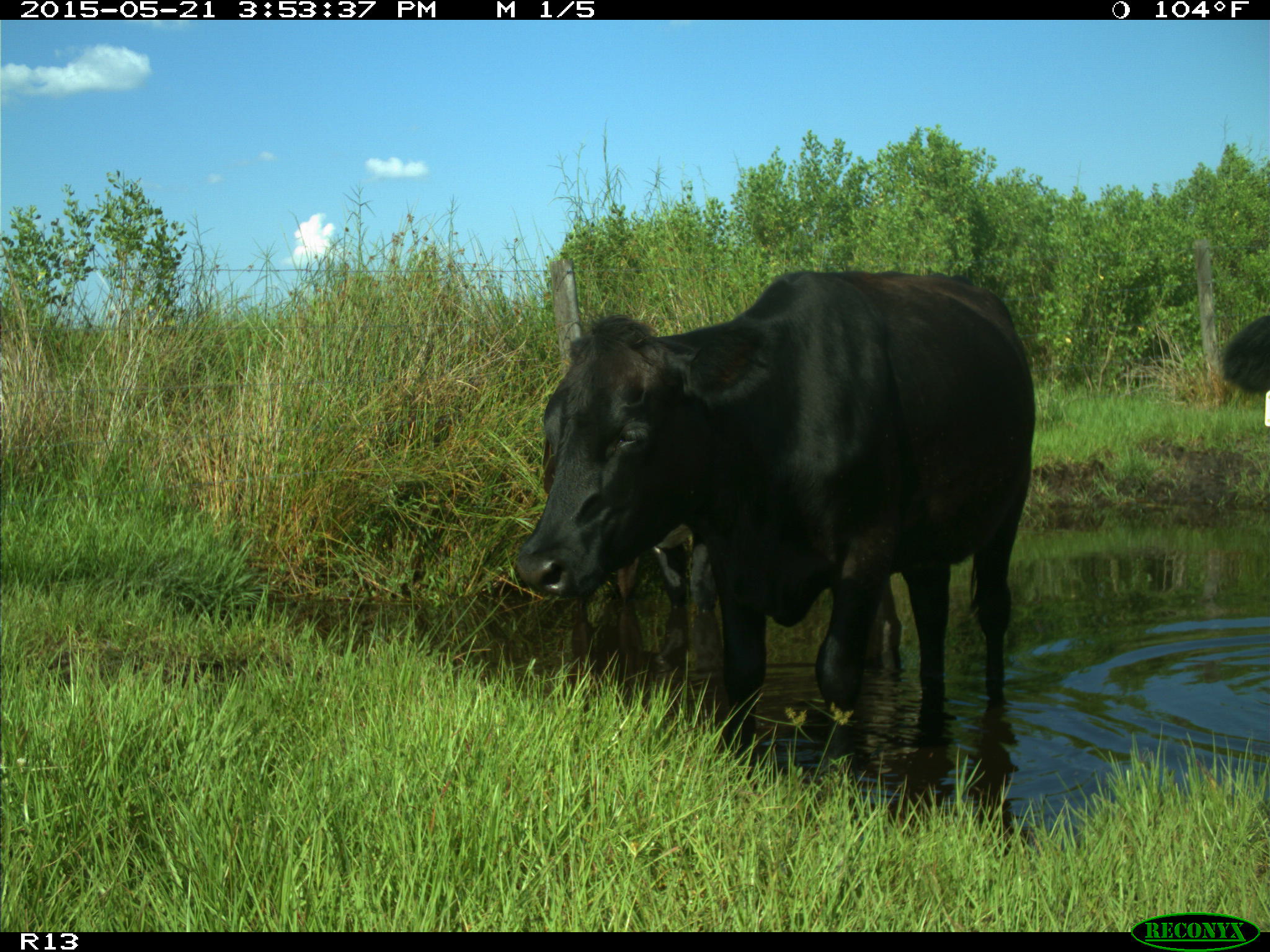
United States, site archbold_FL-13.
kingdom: Animalia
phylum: Chordata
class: Mammalia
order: Artiodactyla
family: Bovidae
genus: Bos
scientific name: Bos taurus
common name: domestic cow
Bos taurus (domestic cow).